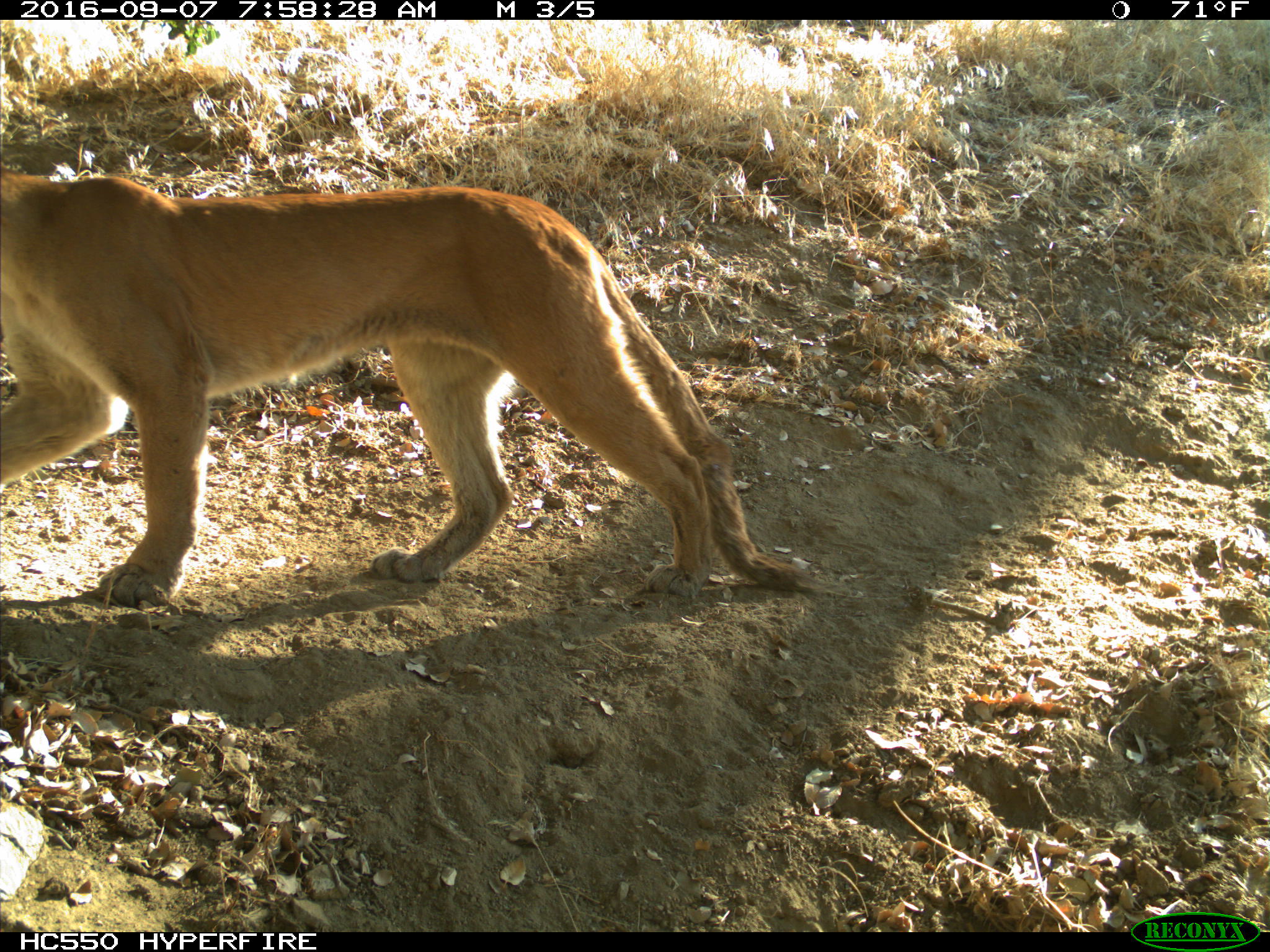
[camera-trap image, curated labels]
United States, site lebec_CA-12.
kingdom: Animalia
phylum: Chordata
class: Mammalia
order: Carnivora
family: Felidae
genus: Puma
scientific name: Puma concolor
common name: mountain lion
Puma concolor (mountain lion).